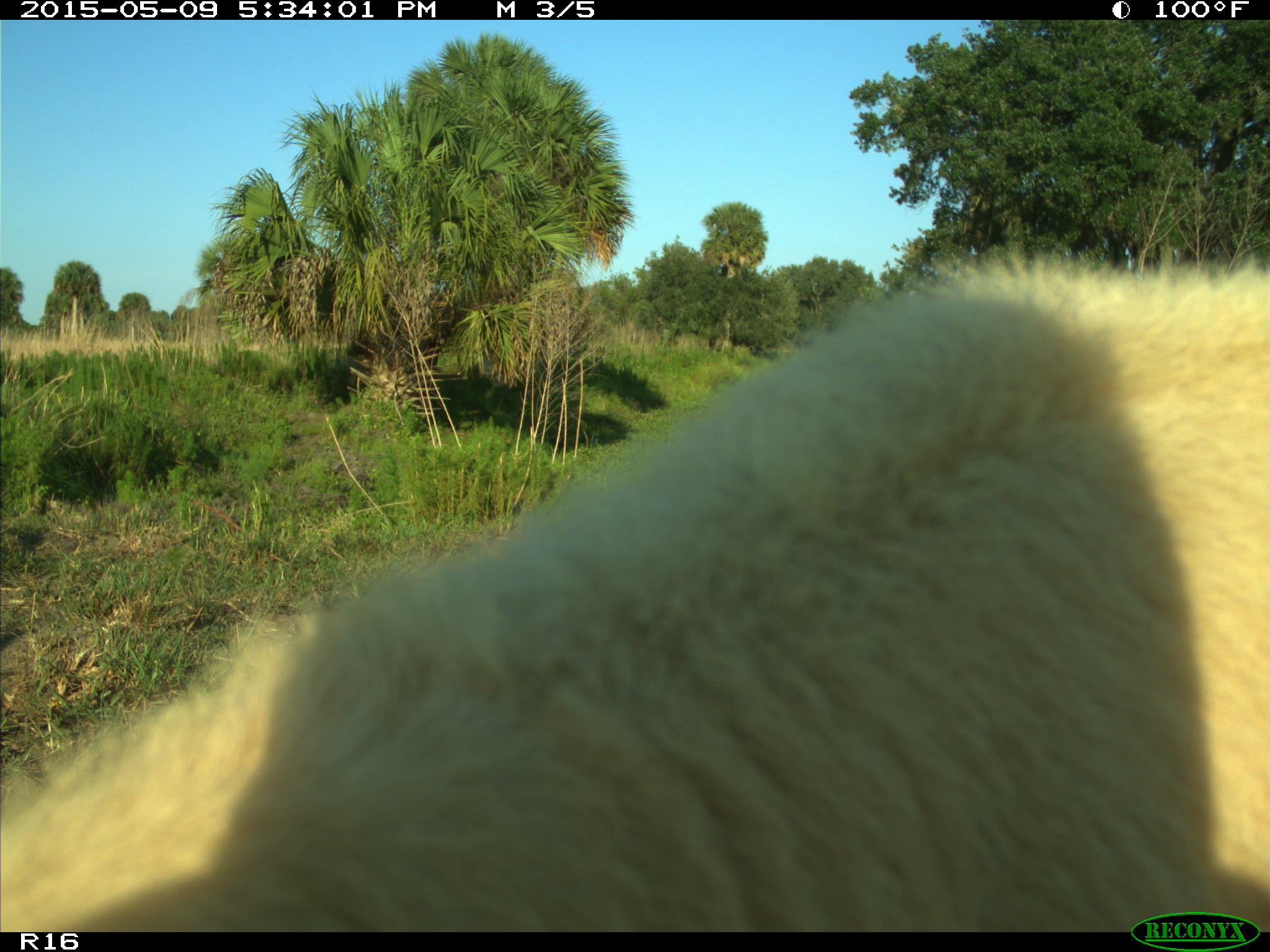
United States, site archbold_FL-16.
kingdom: Animalia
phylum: Chordata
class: Mammalia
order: Artiodactyla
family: Suidae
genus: Sus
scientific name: Sus scrofa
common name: wild boar